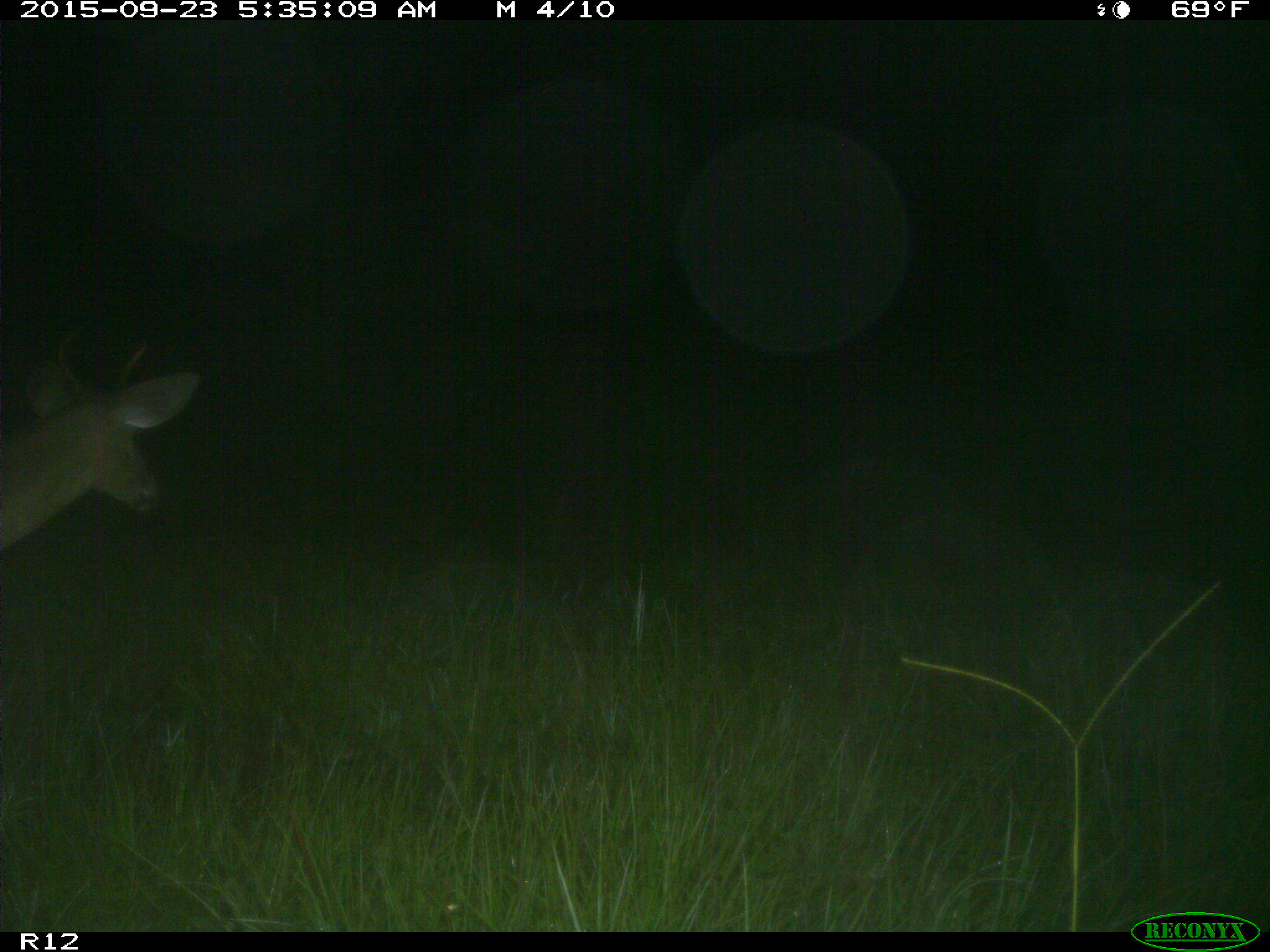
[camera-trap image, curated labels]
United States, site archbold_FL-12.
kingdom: Animalia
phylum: Chordata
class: Mammalia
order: Artiodactyla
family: Cervidae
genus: Odocoileus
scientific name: Odocoileus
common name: deer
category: unidentified deer